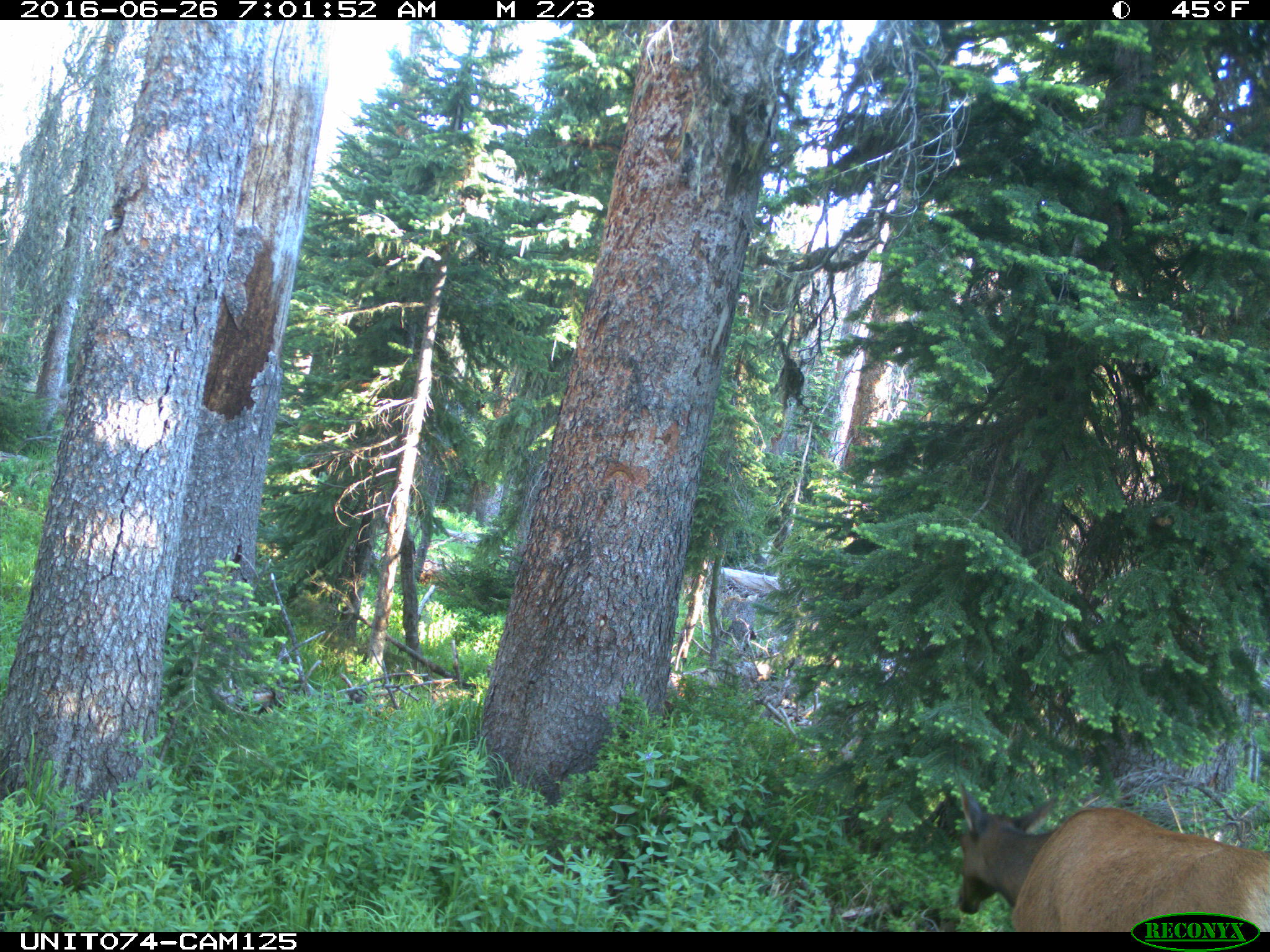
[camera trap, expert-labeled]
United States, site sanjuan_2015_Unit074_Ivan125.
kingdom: Animalia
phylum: Chordata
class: Mammalia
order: Artiodactyla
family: Cervidae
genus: Cervus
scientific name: Cervus elaphus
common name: red deer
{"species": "Cervus elaphus (red deer)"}